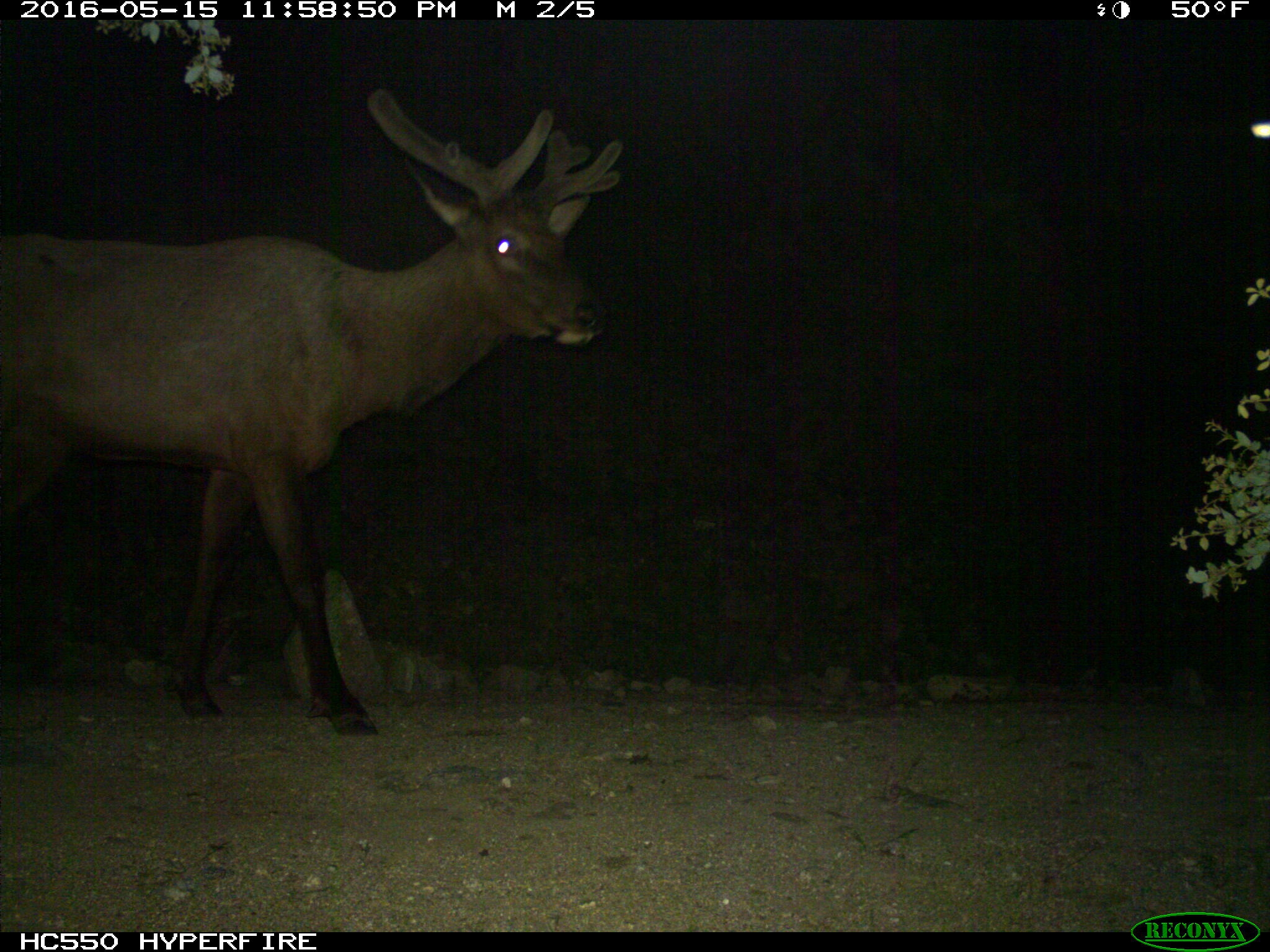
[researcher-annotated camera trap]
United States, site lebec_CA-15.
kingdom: Animalia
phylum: Chordata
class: Mammalia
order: Artiodactyla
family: Cervidae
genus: Cervus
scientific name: Cervus canadensis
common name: elk